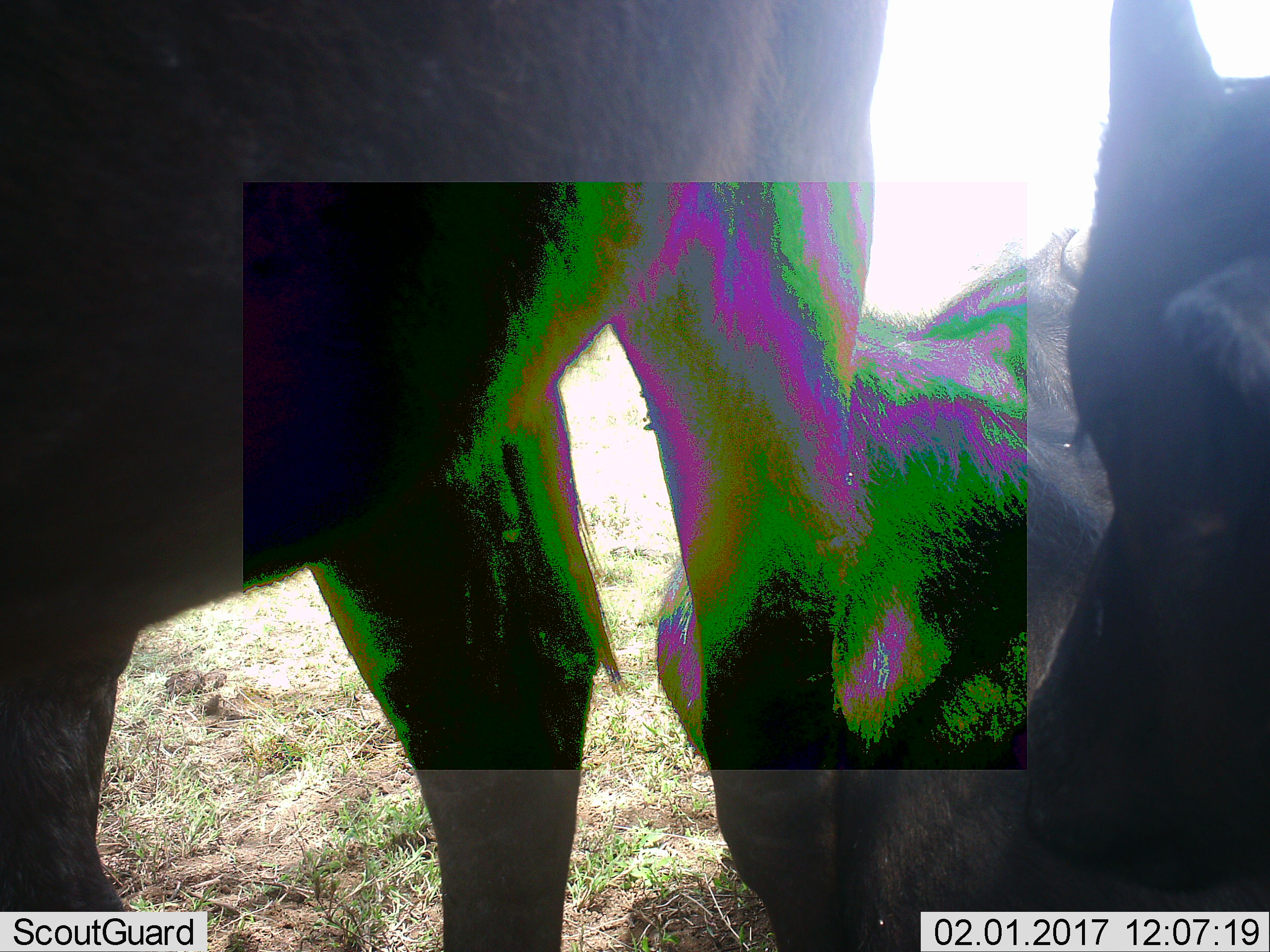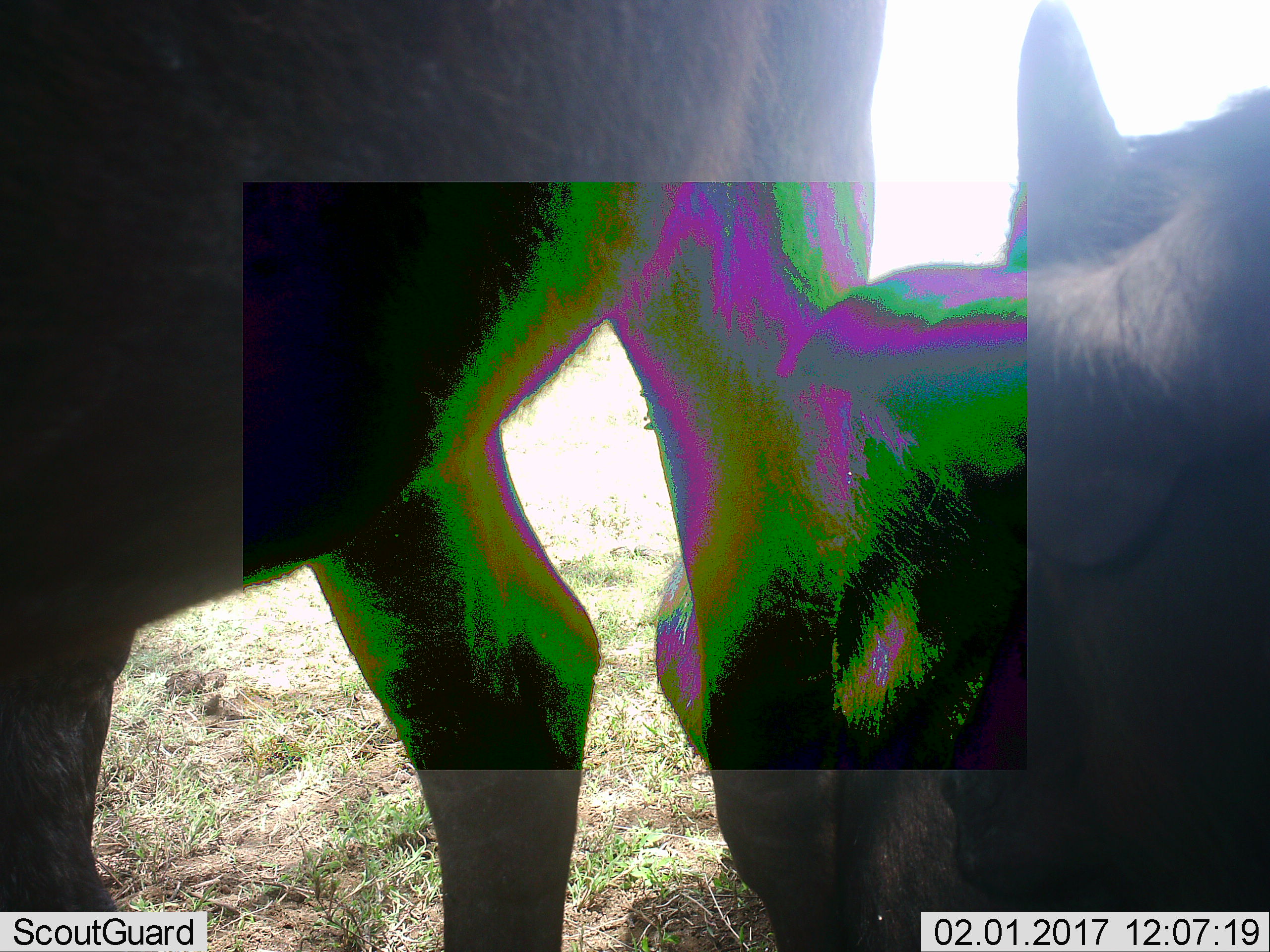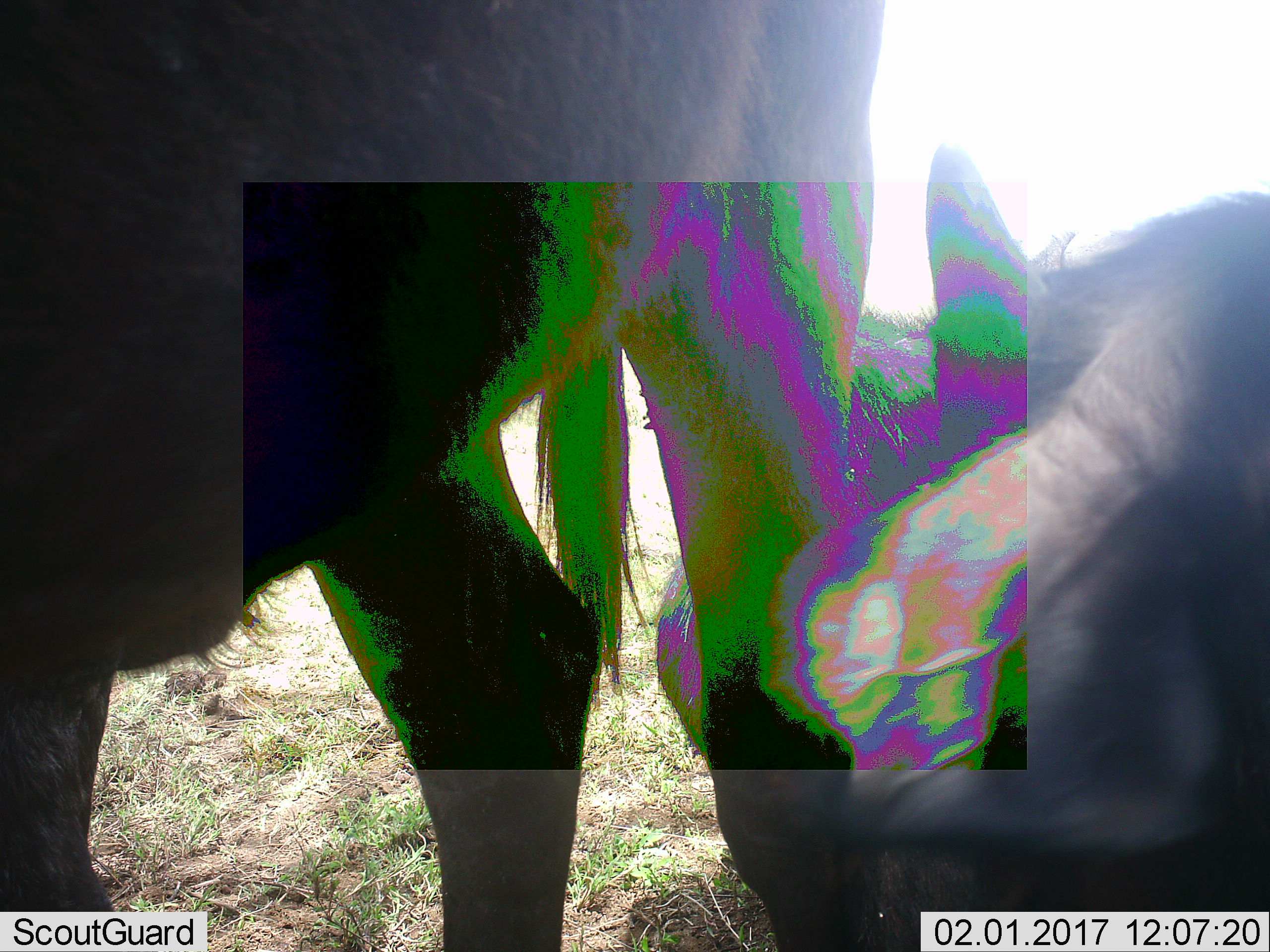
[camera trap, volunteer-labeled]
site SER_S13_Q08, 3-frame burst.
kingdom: Animalia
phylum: Chordata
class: Mammalia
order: Artiodactyla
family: Bovidae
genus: Connochaetes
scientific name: Connochaetes taurinus taurinus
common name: blue wildebeest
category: wildebeestblue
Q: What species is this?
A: Wildebeestblue (blue wildebeest) (Connochaetes taurinus taurinus).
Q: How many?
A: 3.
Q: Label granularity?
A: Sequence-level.